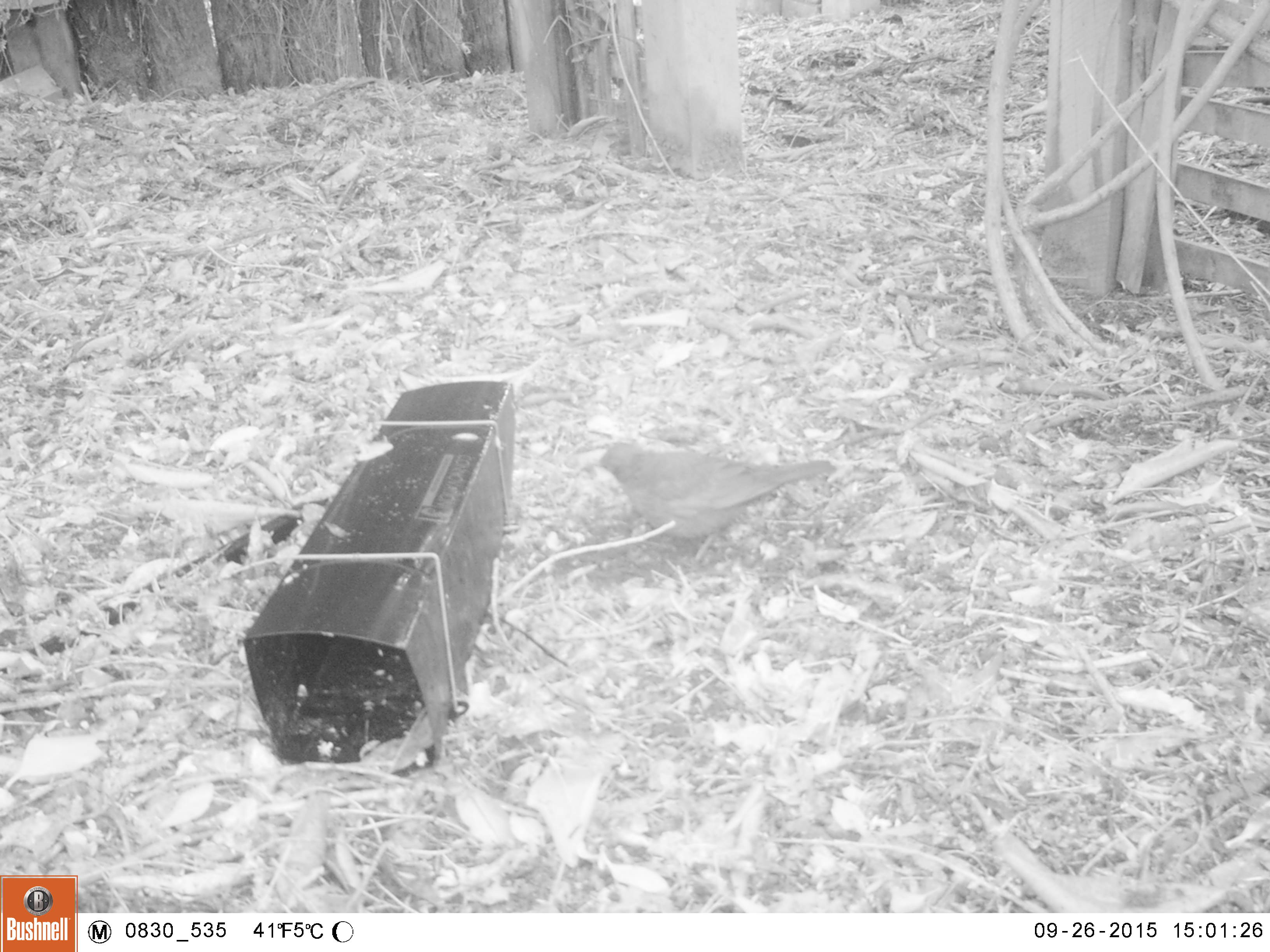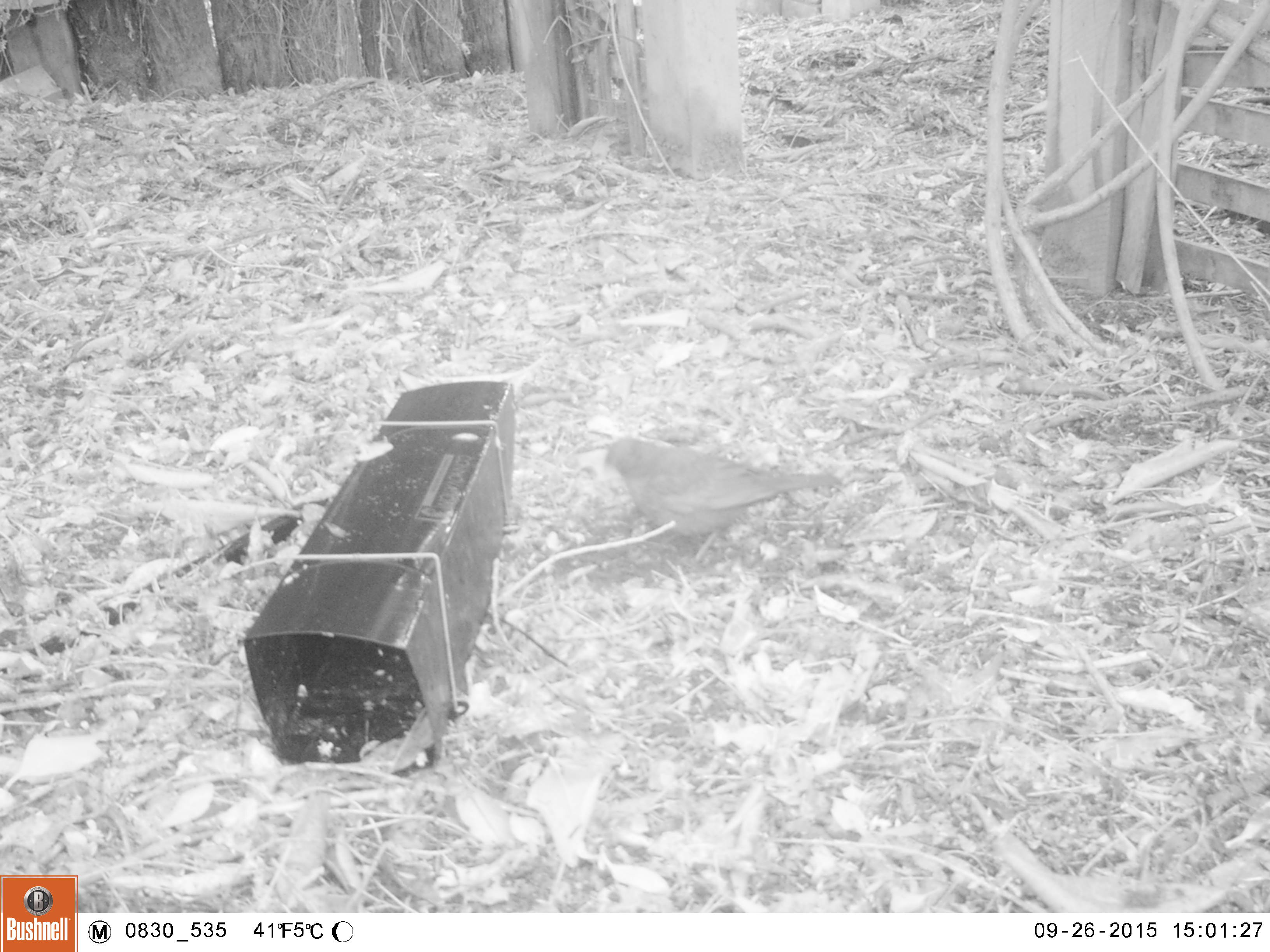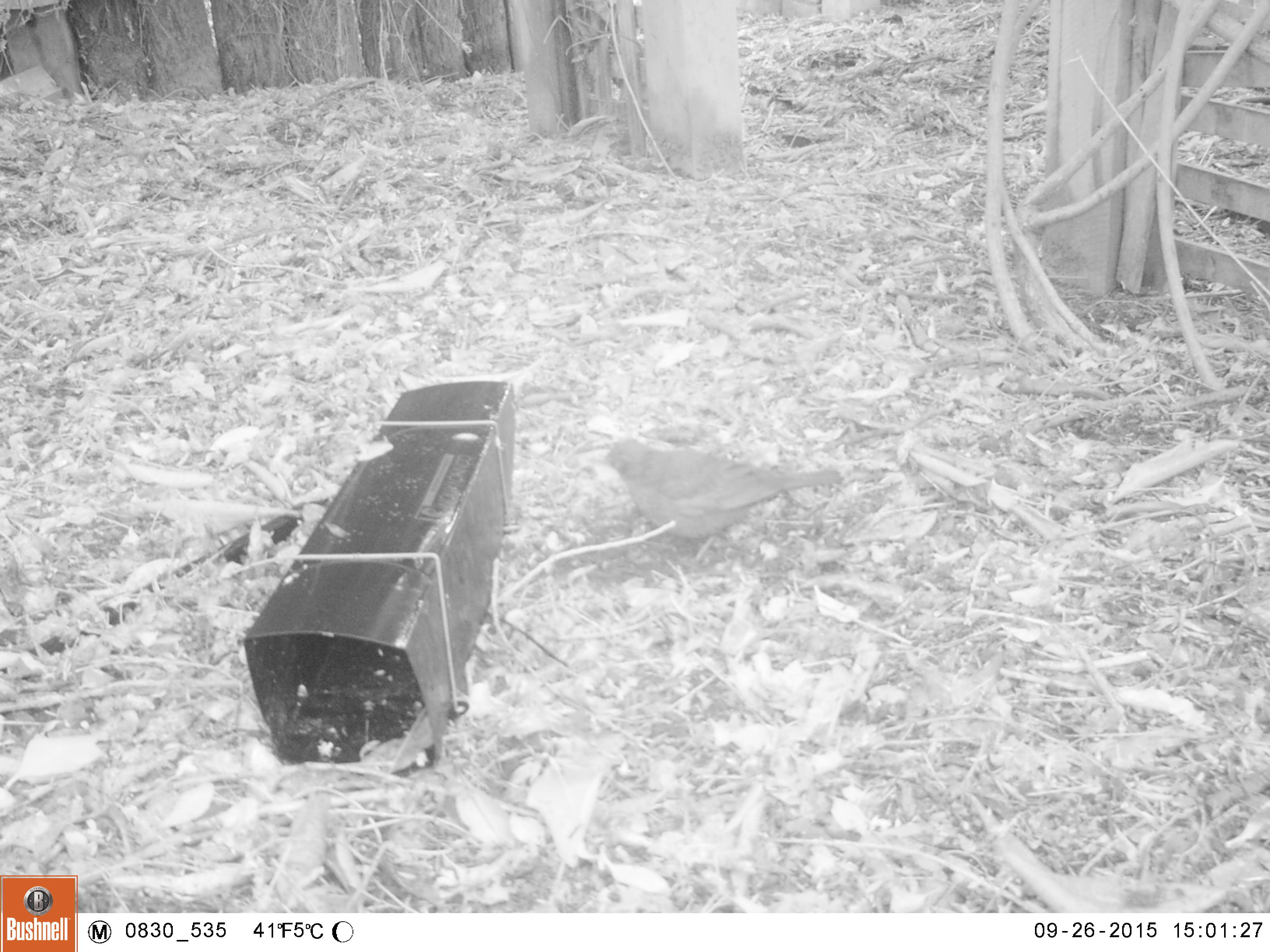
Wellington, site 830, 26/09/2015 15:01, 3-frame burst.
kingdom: Animalia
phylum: Chordata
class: Aves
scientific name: Aves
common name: bird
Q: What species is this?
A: Bird (Aves).